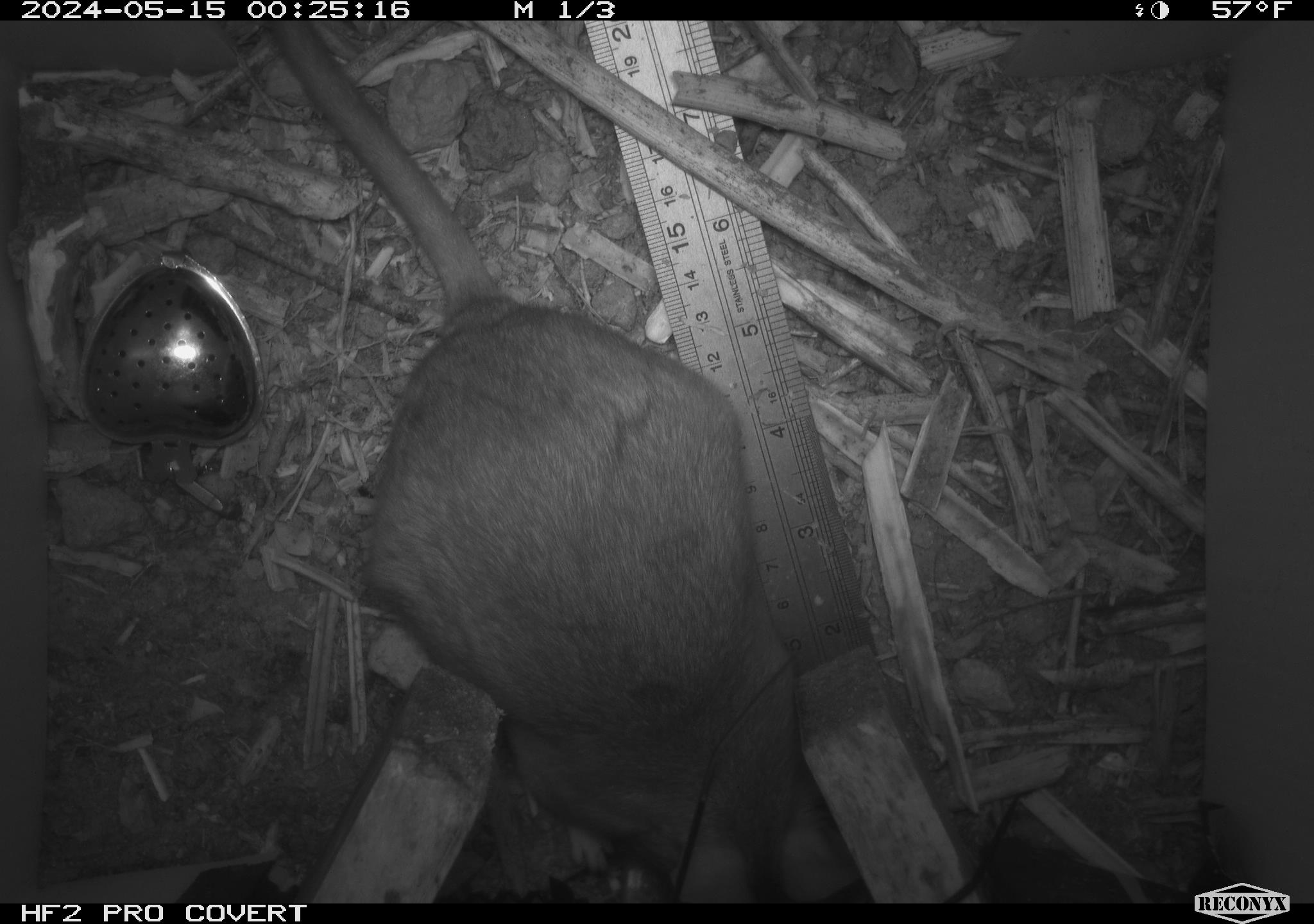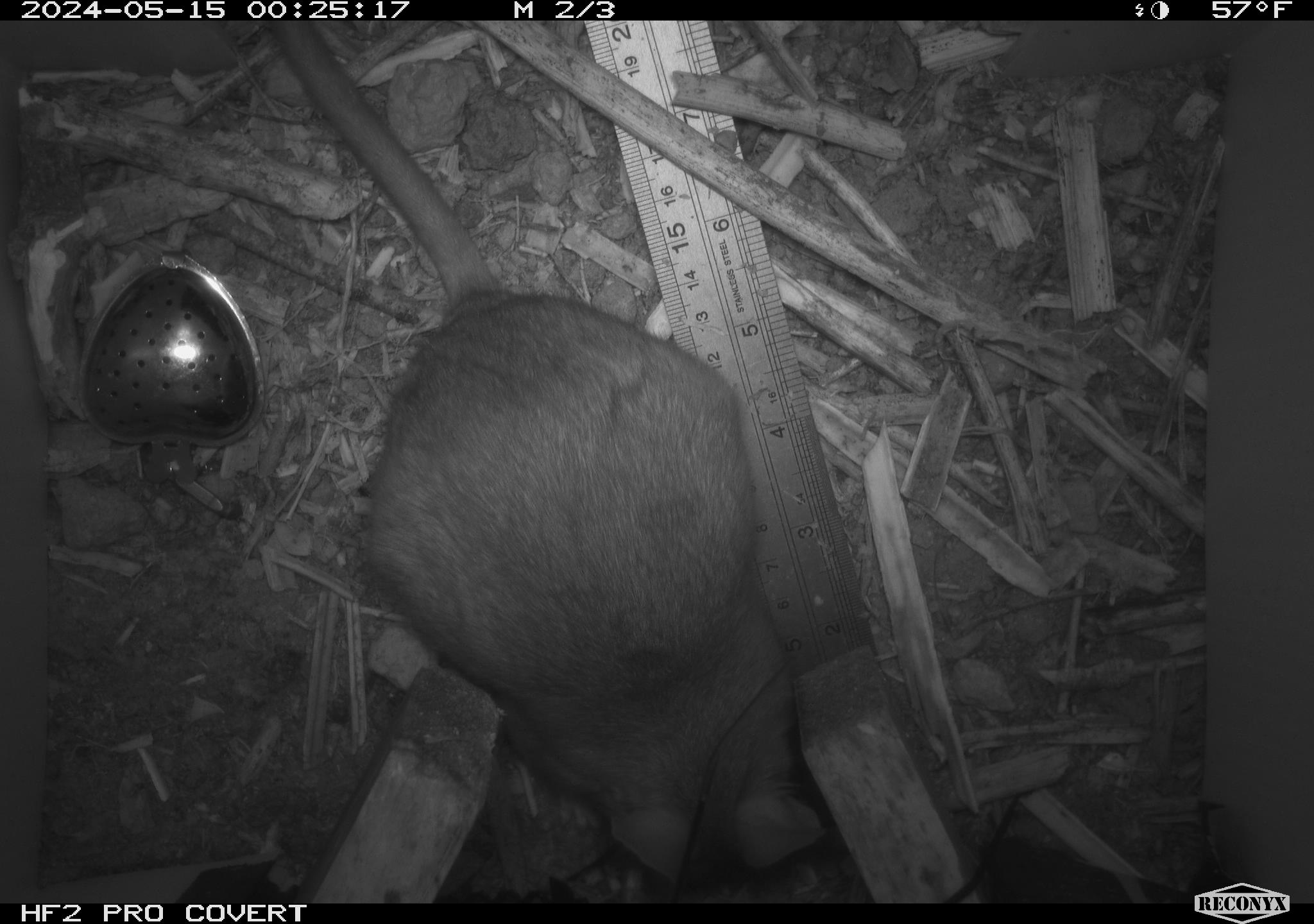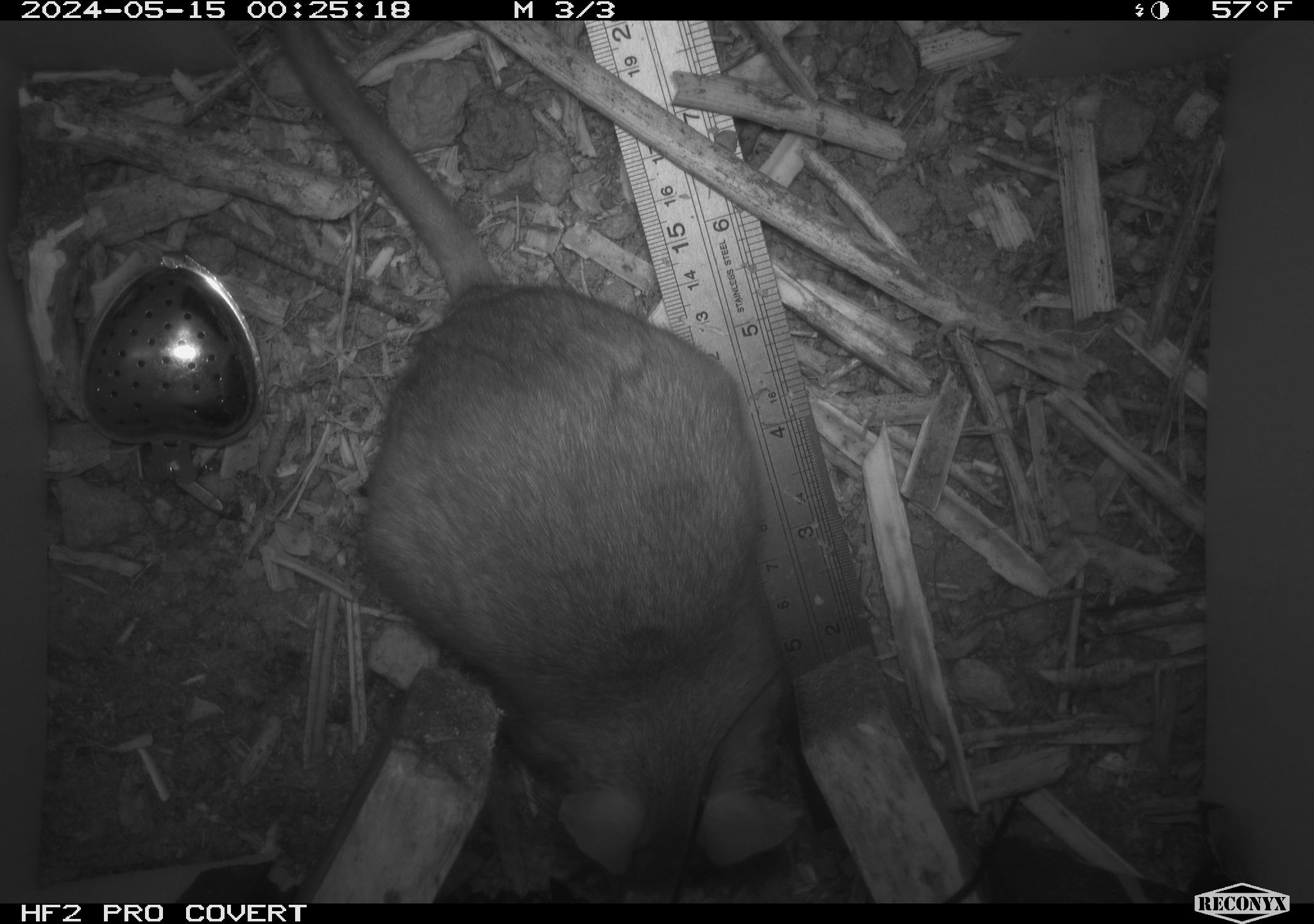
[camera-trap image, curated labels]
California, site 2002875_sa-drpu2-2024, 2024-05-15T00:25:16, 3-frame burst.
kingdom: Animalia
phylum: Chordata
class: Mammalia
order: Rodentia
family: Cricetidae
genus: Neotoma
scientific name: Neotoma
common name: pack rat or woodrat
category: neotoma species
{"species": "neotoma species (pack rat or woodrat) (Neotoma)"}